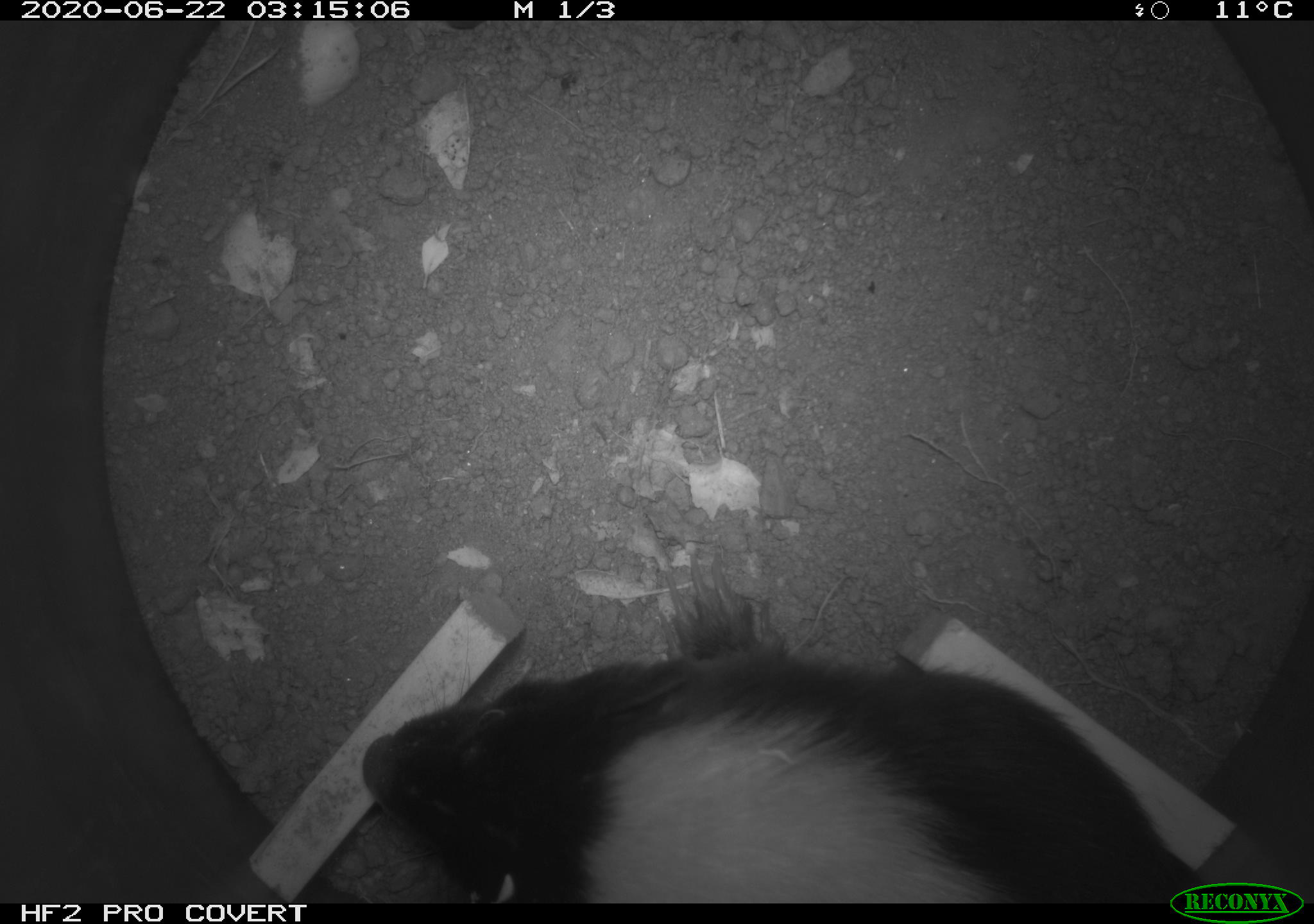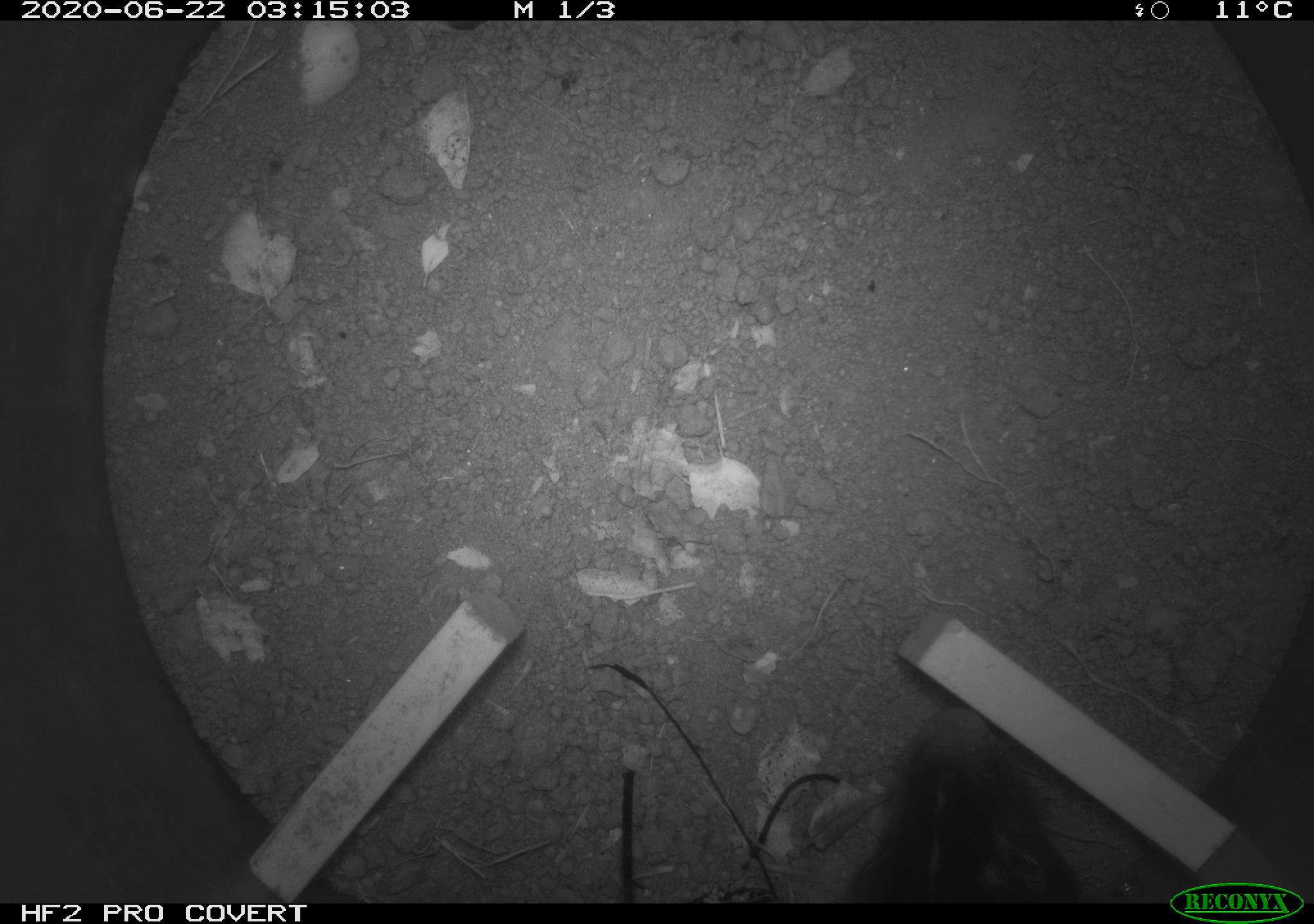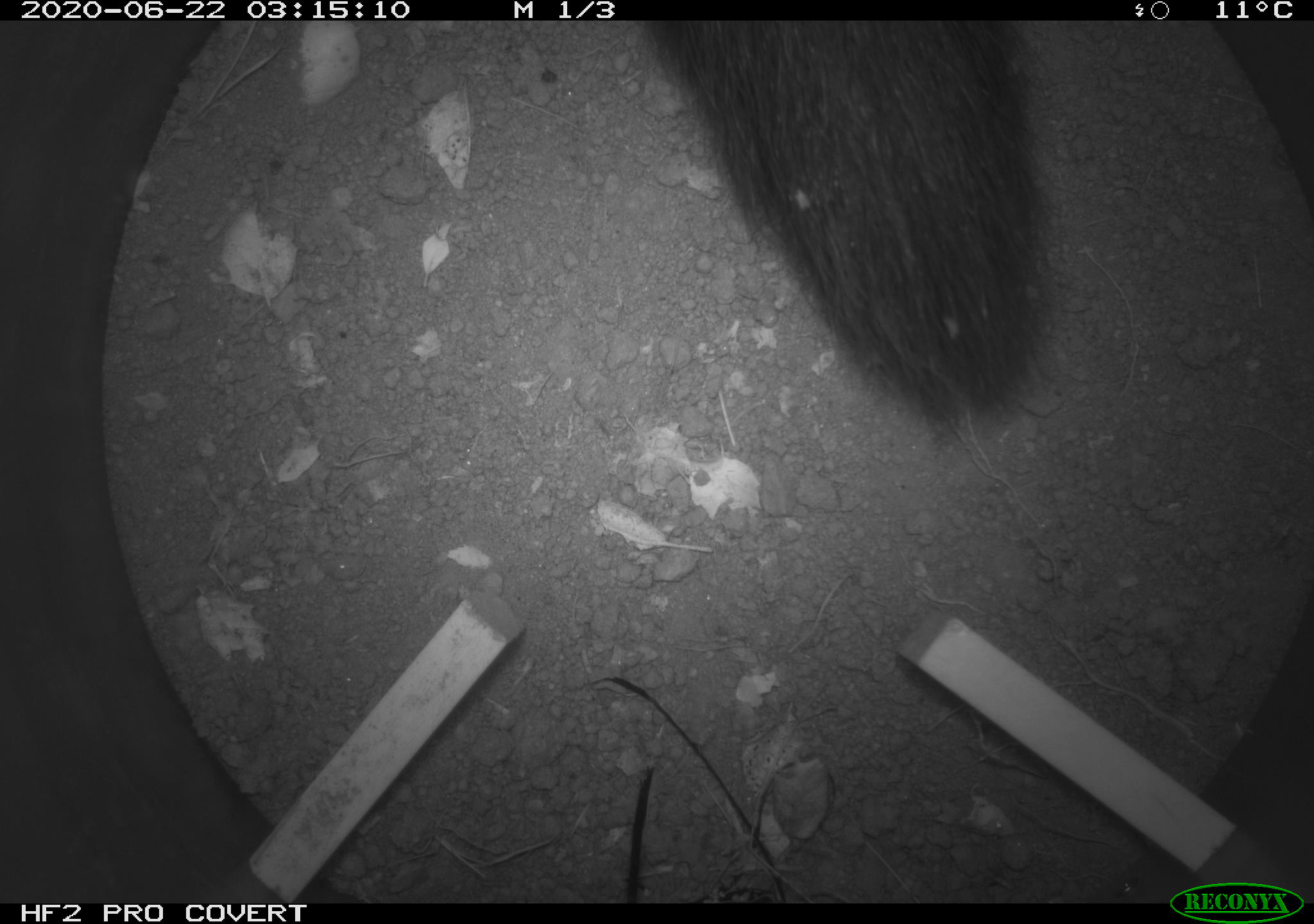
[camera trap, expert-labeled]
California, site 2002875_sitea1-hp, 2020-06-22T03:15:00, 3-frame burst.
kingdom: Animalia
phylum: Chordata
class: Mammalia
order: Carnivora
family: Mephitidae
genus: Mephitis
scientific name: Mephitis mephitis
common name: striped skunk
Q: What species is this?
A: Striped skunk (Mephitis mephitis).